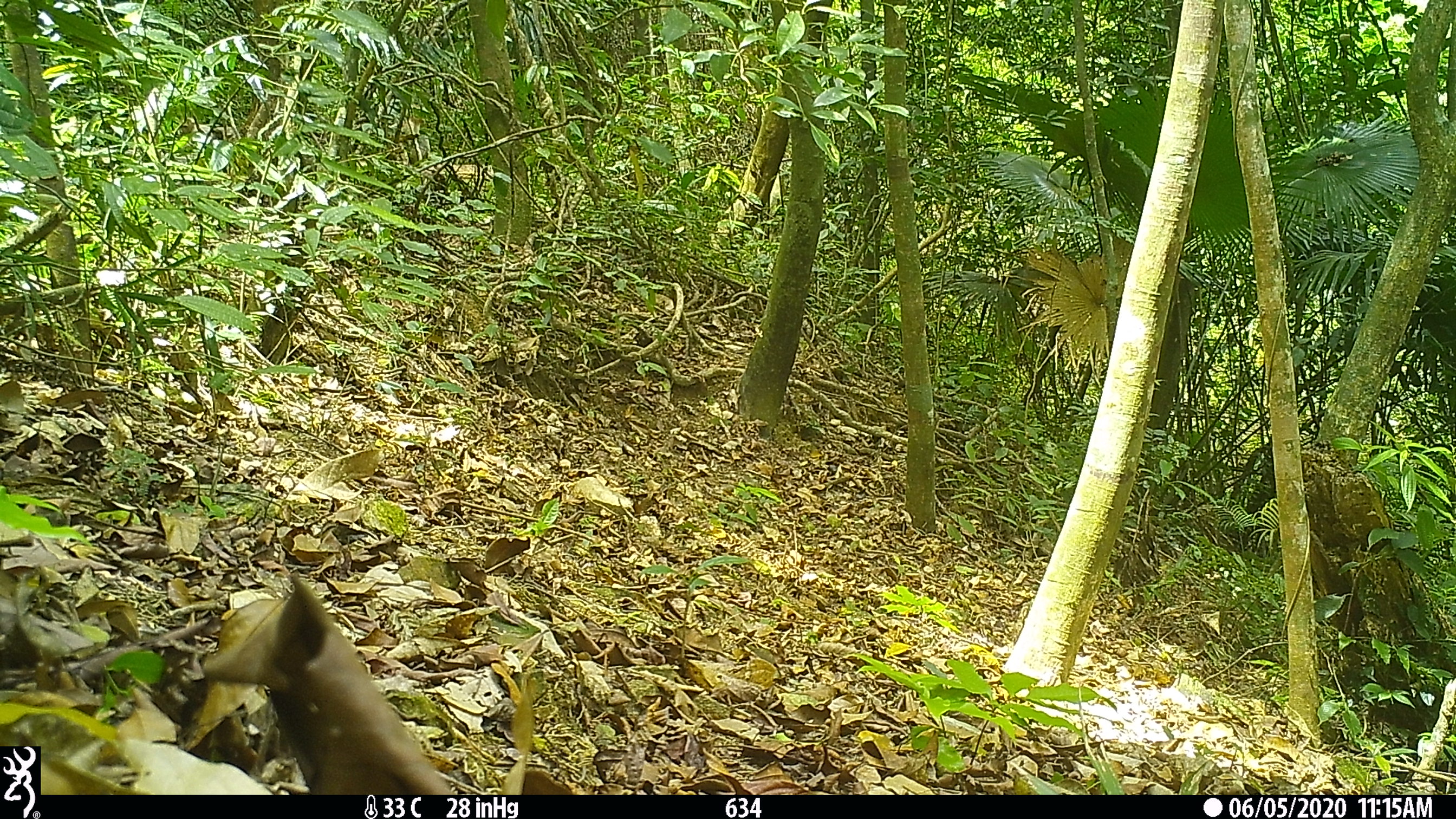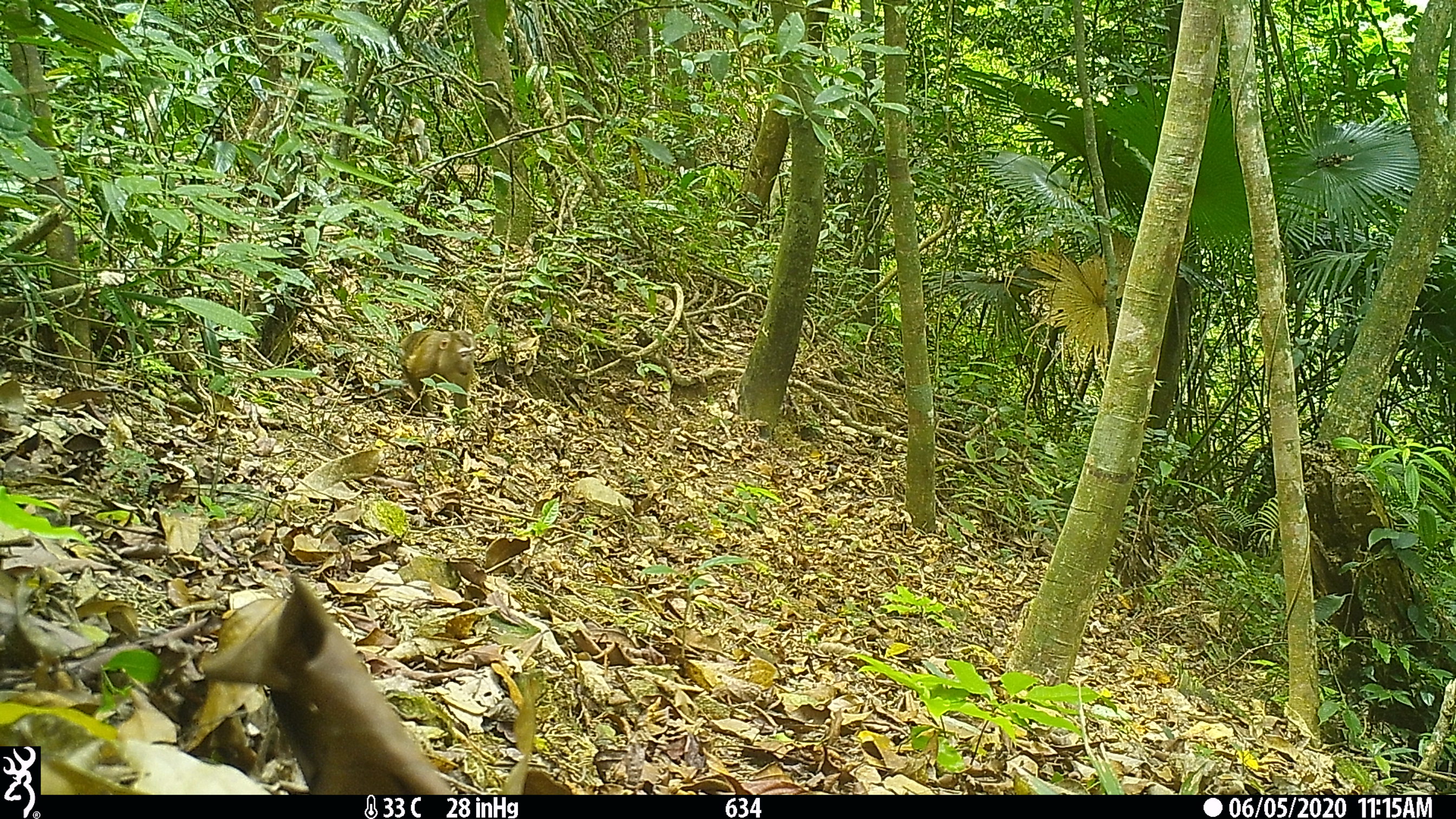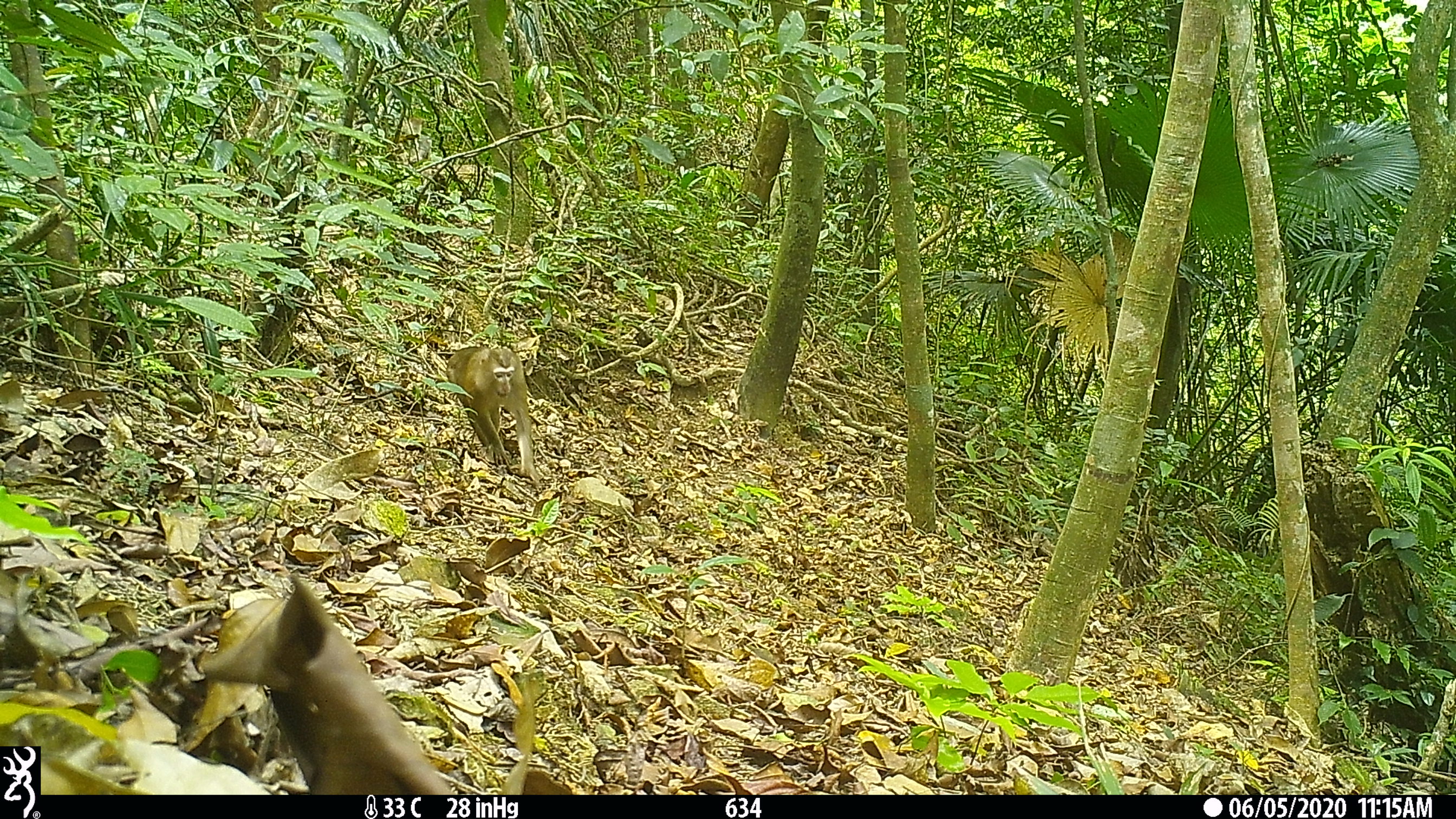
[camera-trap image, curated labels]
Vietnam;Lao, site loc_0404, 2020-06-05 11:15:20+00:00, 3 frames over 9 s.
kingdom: Animalia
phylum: Chordata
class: Mammalia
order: Primates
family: Cercopithecidae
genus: Macaca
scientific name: Macaca nemestrina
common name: pig-tailed macaque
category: pig tailed macaque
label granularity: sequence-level